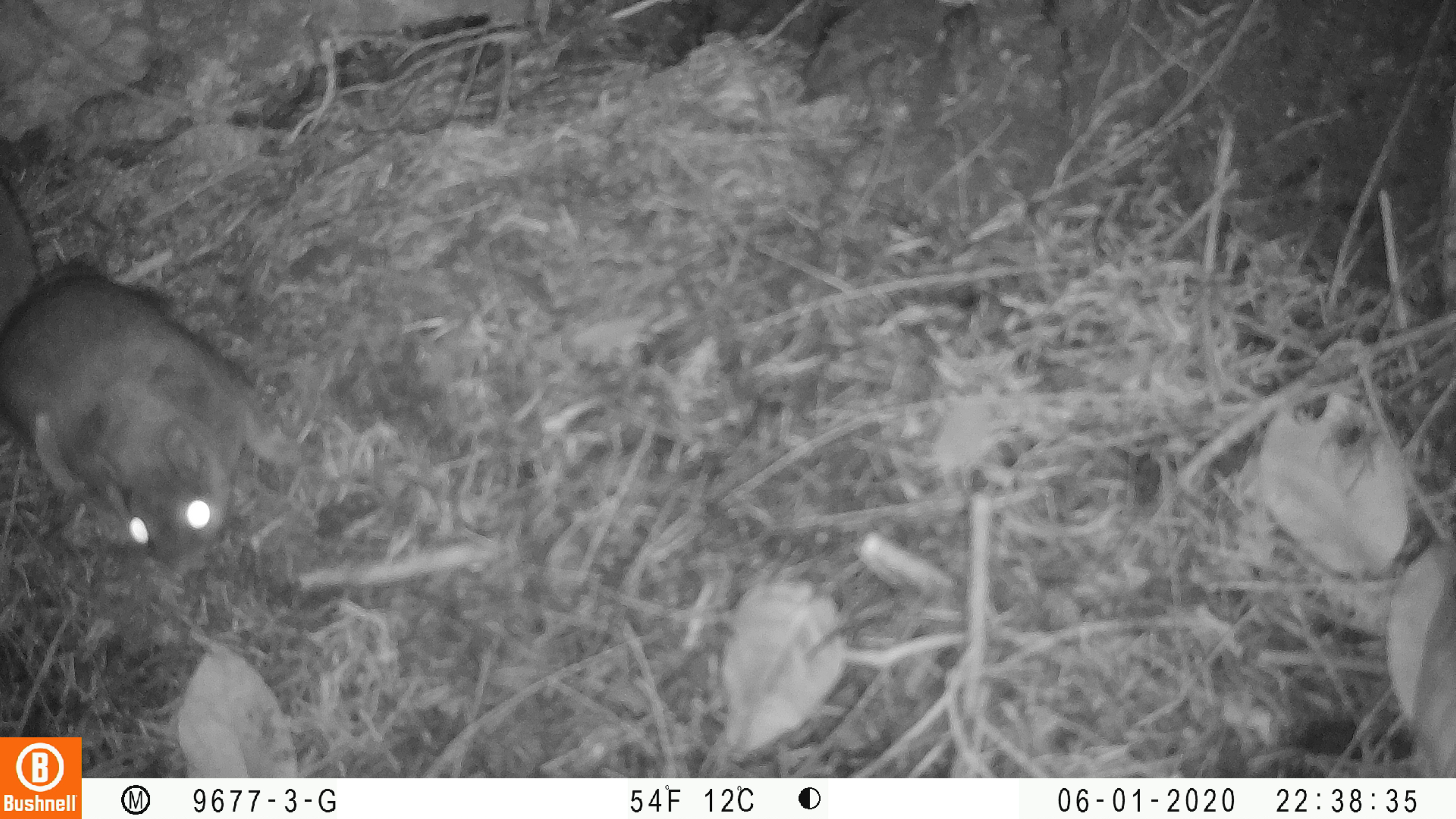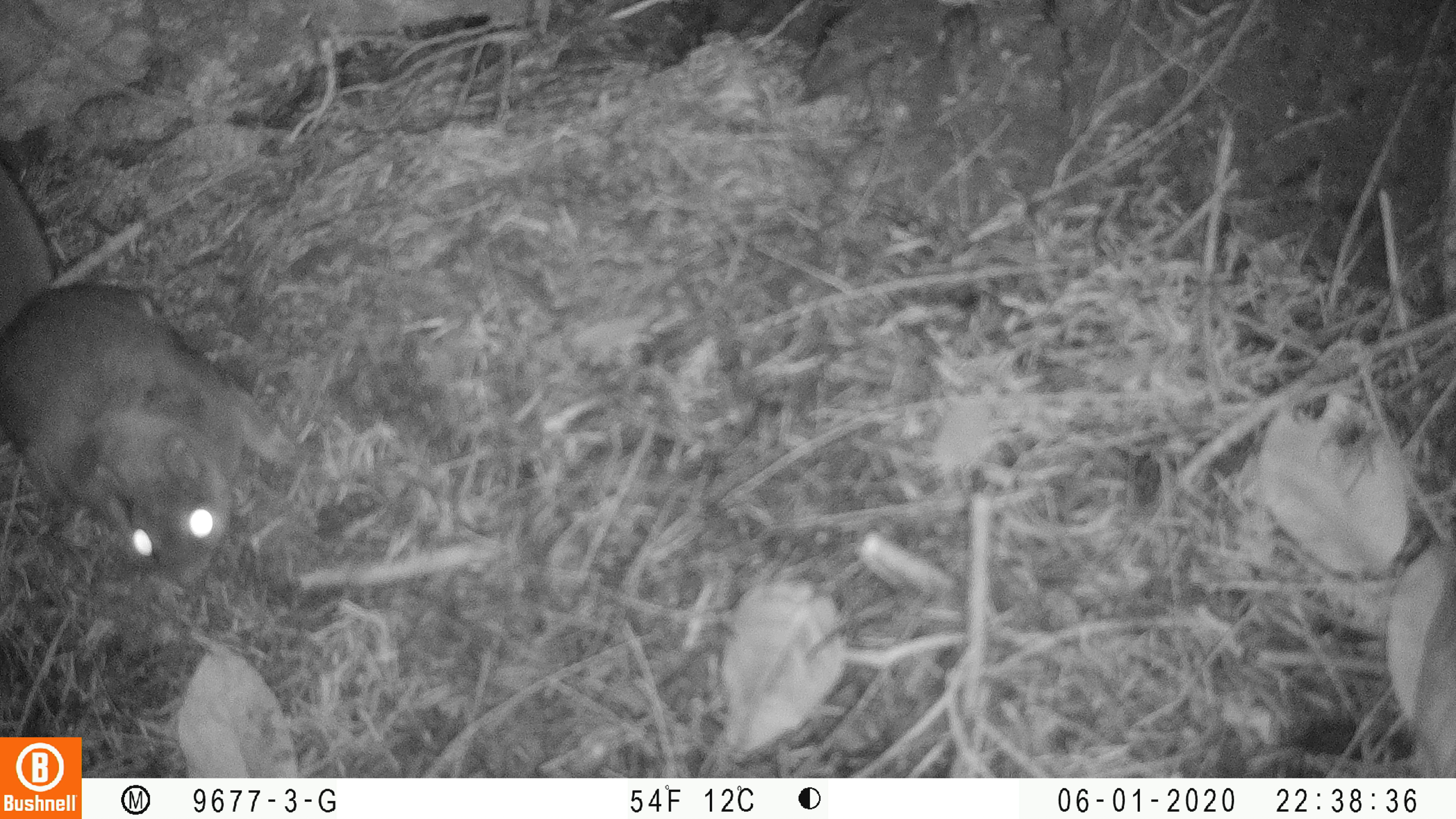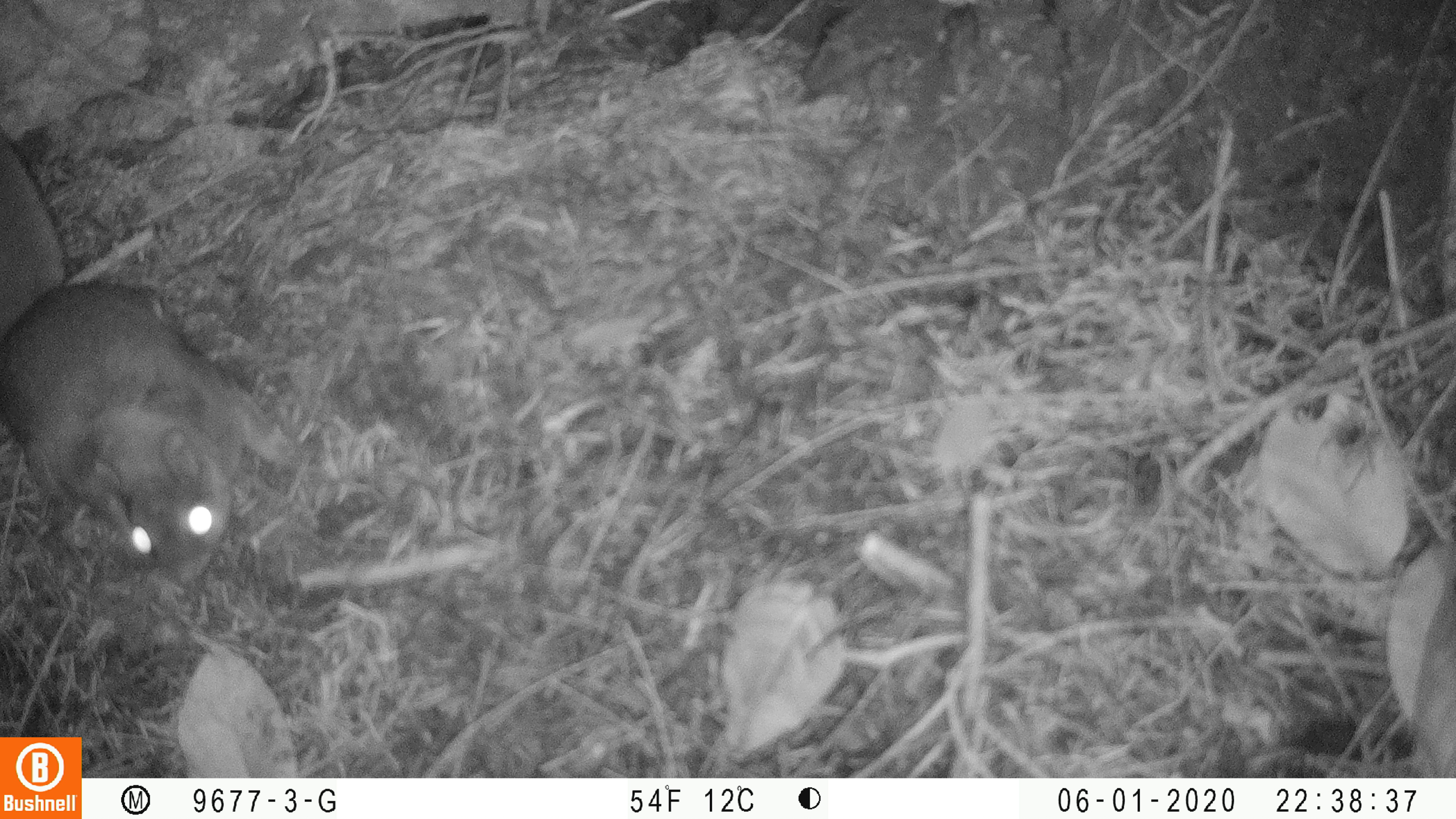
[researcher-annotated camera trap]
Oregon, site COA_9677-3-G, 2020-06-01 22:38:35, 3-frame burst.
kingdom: Animalia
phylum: Chordata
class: Mammalia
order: Rodentia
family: Sciuridae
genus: Glaucomys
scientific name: Glaucomys oregonensis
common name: humboldt's flying squirrel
Humboldt's flying squirrel (Glaucomys oregonensis).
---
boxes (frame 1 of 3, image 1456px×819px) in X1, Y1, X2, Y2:
humboldt's flying squirrel: 0, 169, 307, 585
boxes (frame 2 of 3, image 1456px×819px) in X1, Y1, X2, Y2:
humboldt's flying squirrel: 2, 146, 311, 599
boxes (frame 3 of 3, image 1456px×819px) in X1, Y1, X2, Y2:
humboldt's flying squirrel: 0, 111, 313, 608